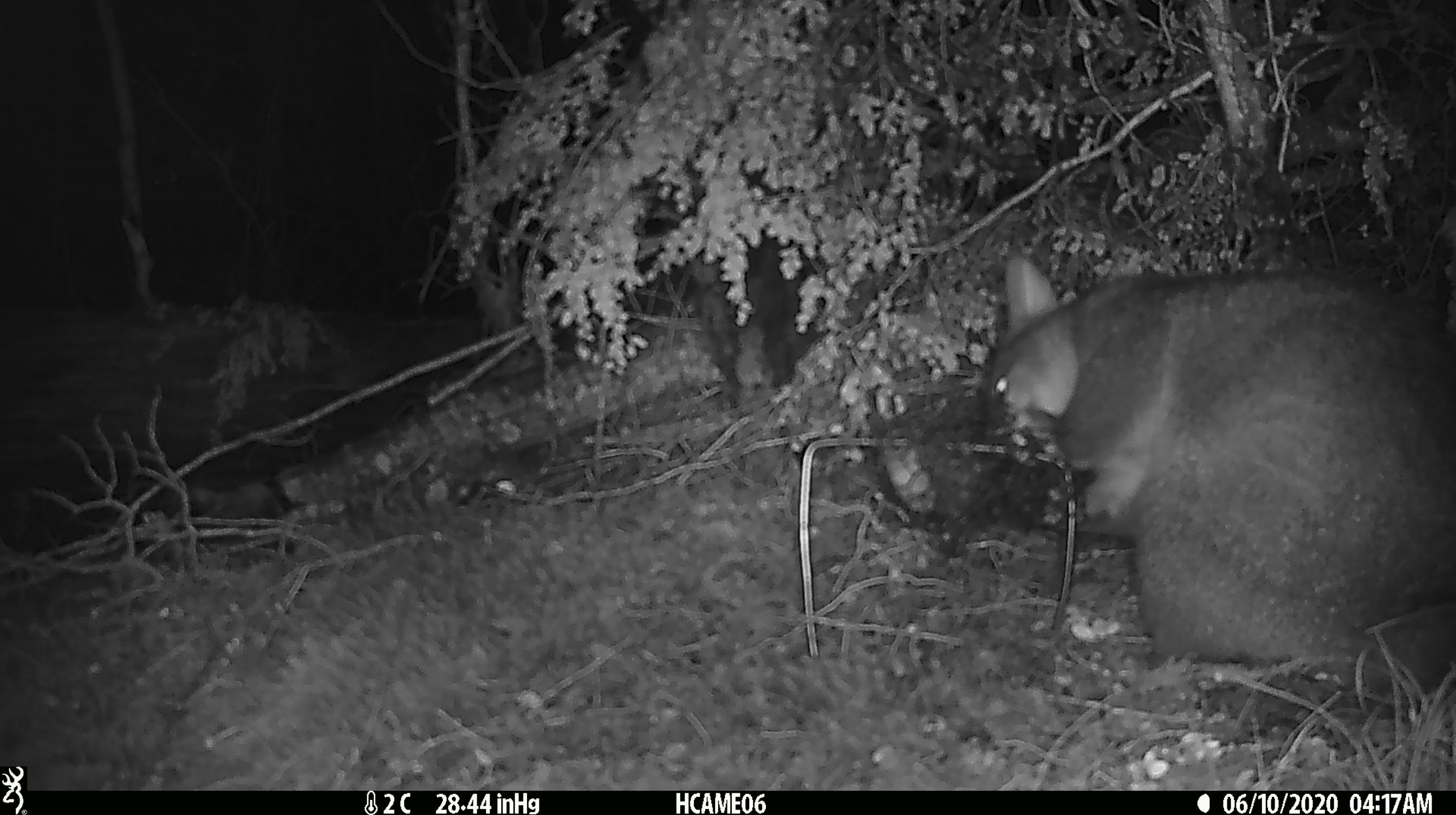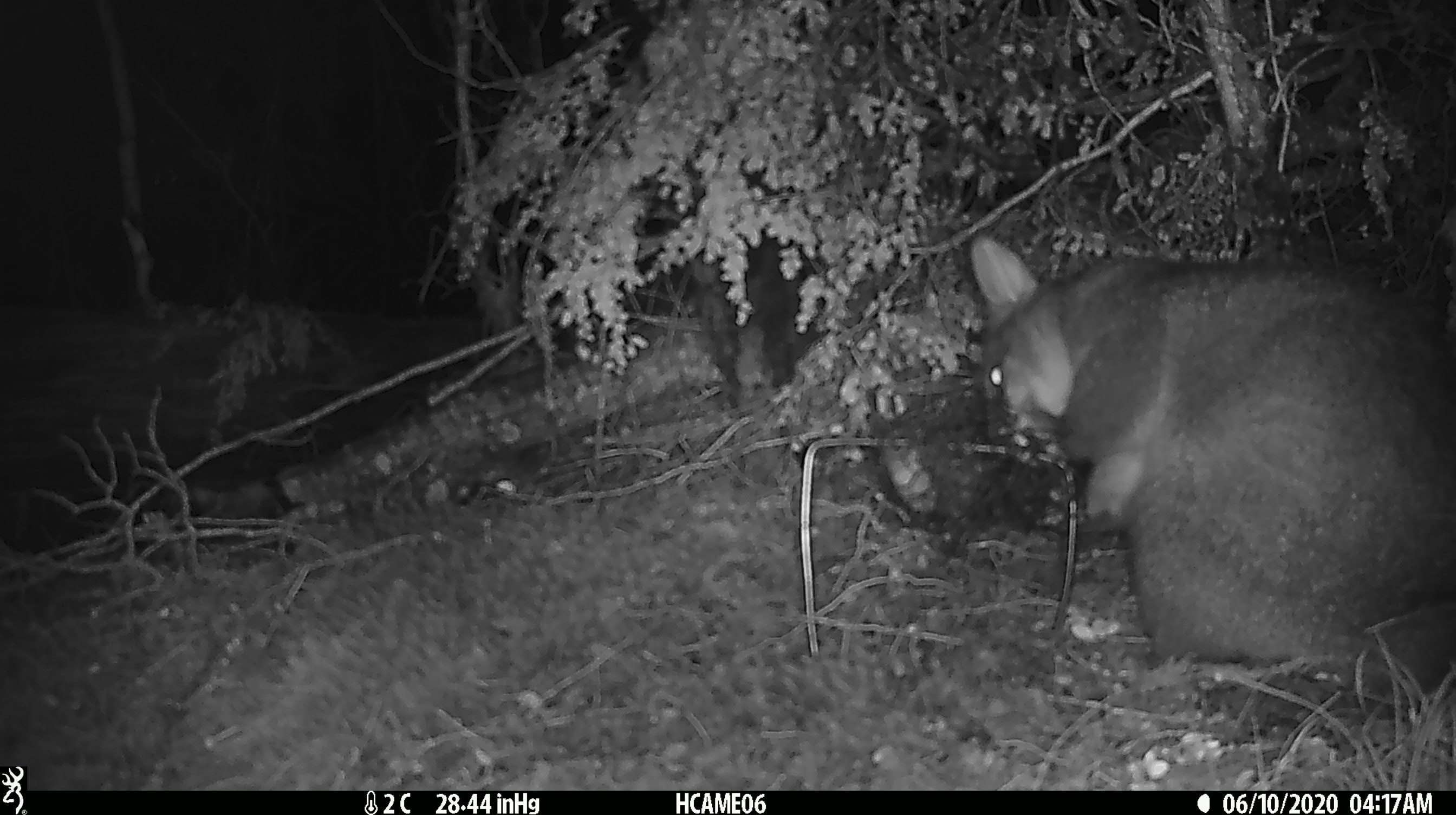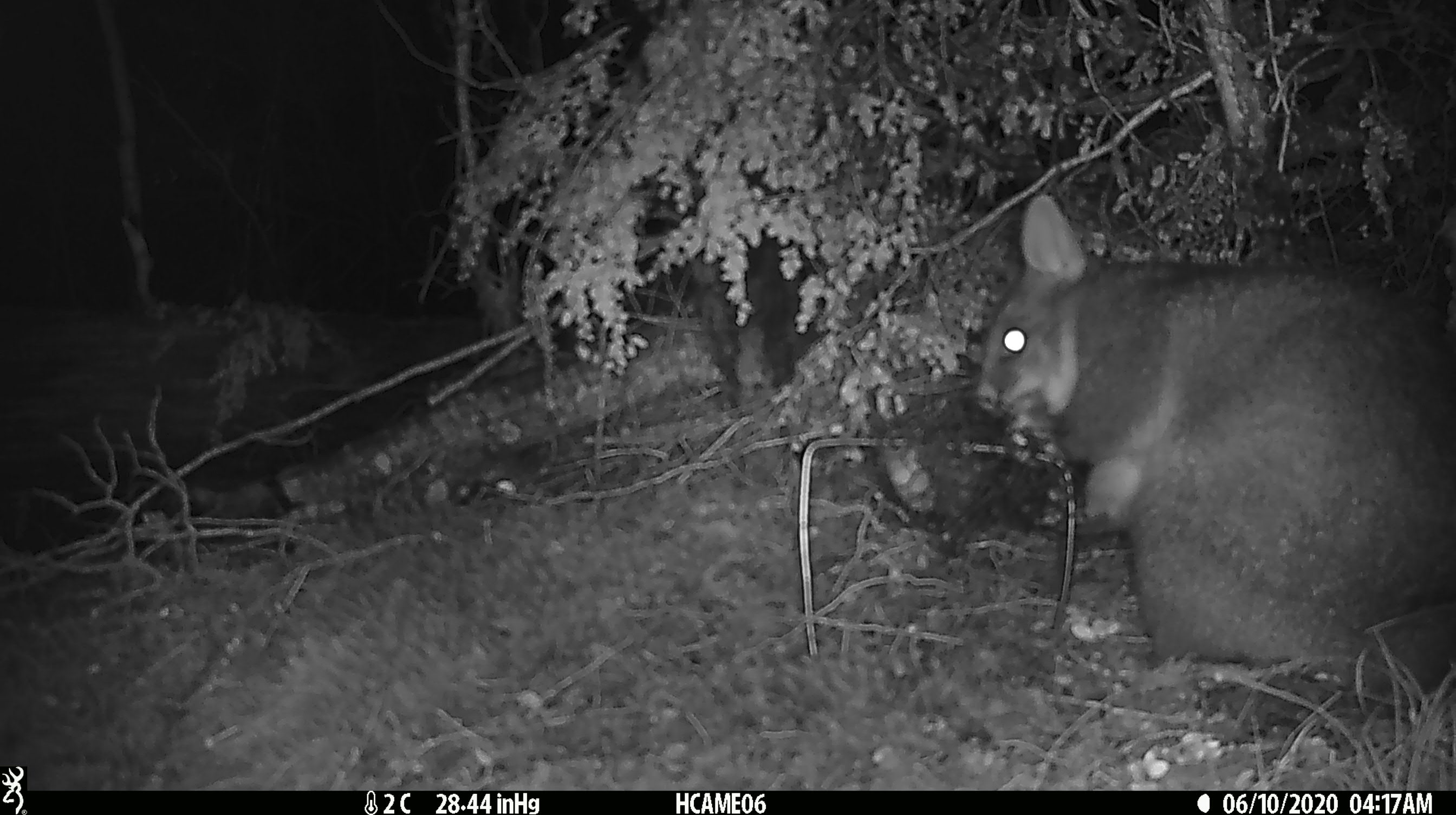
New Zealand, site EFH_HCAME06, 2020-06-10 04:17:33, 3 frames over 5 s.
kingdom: Animalia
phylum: Chordata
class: Mammalia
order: Diprotodontia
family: Phalangeridae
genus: Trichosurus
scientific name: Trichosurus vulpecula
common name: common brushtail possum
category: possum